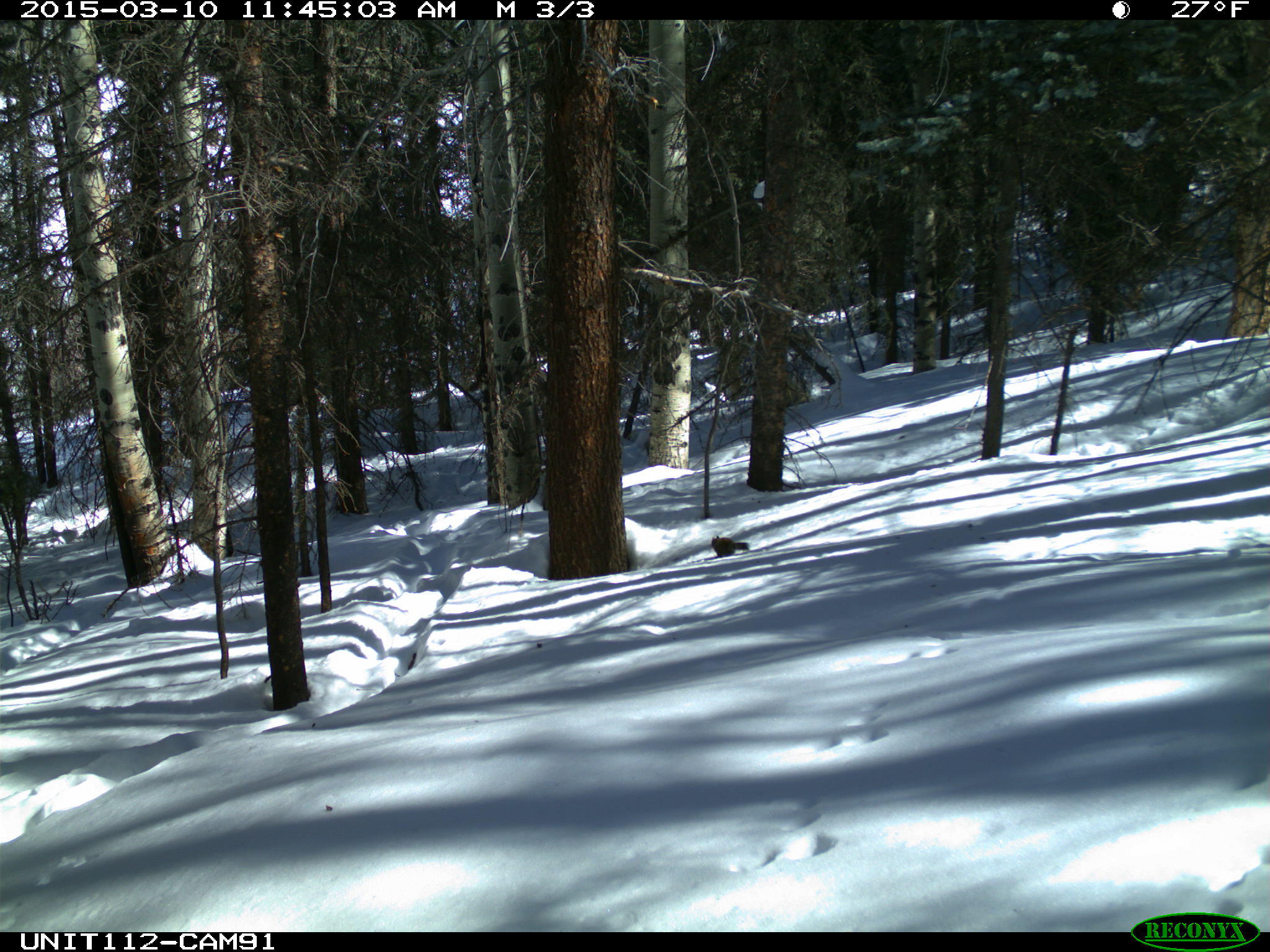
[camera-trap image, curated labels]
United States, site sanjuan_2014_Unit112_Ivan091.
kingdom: Animalia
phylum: Chordata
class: Mammalia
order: Rodentia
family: Sciuridae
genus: Tamiasciurus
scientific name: Tamiasciurus hudsonicus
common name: american red squirrel